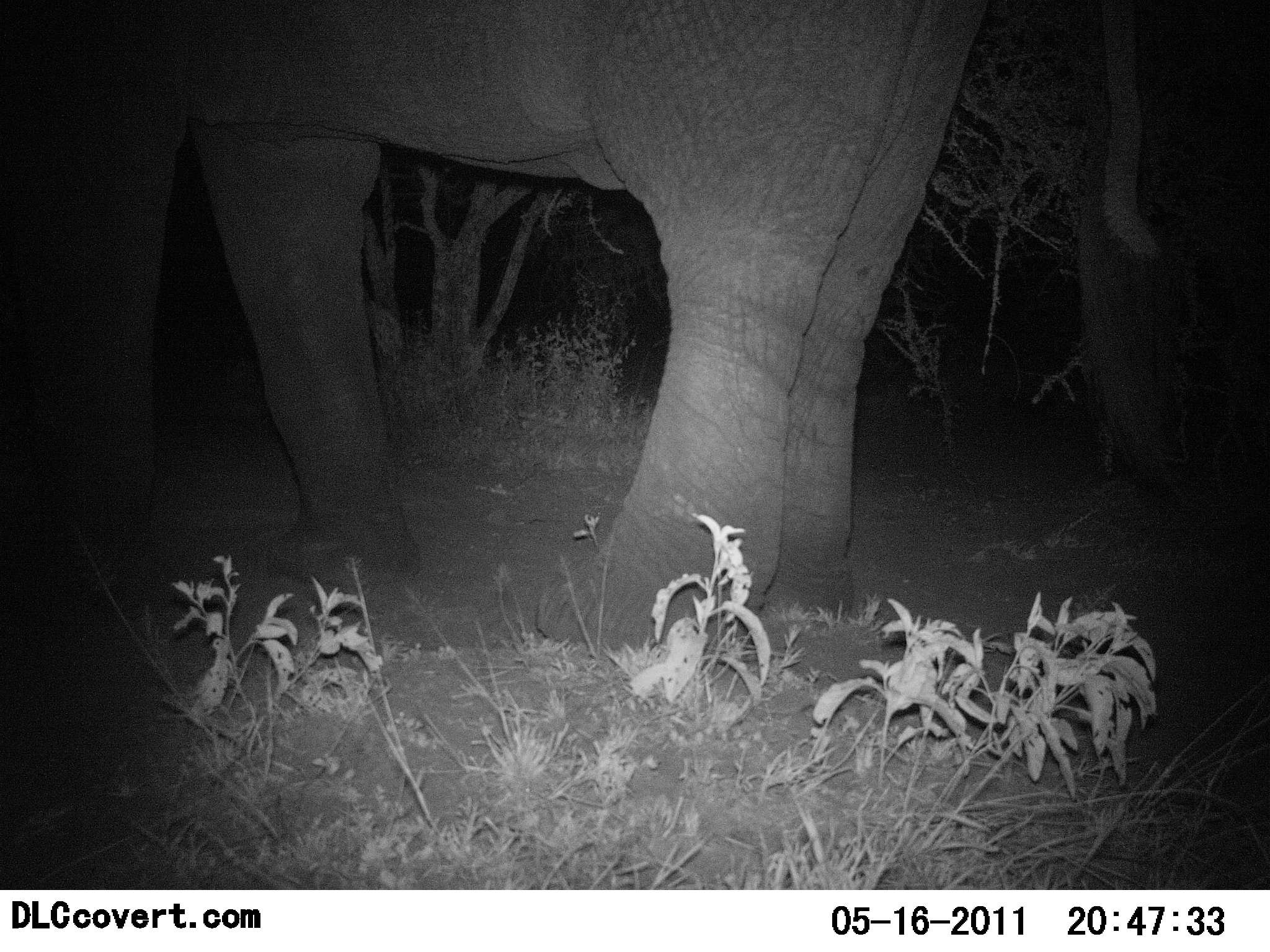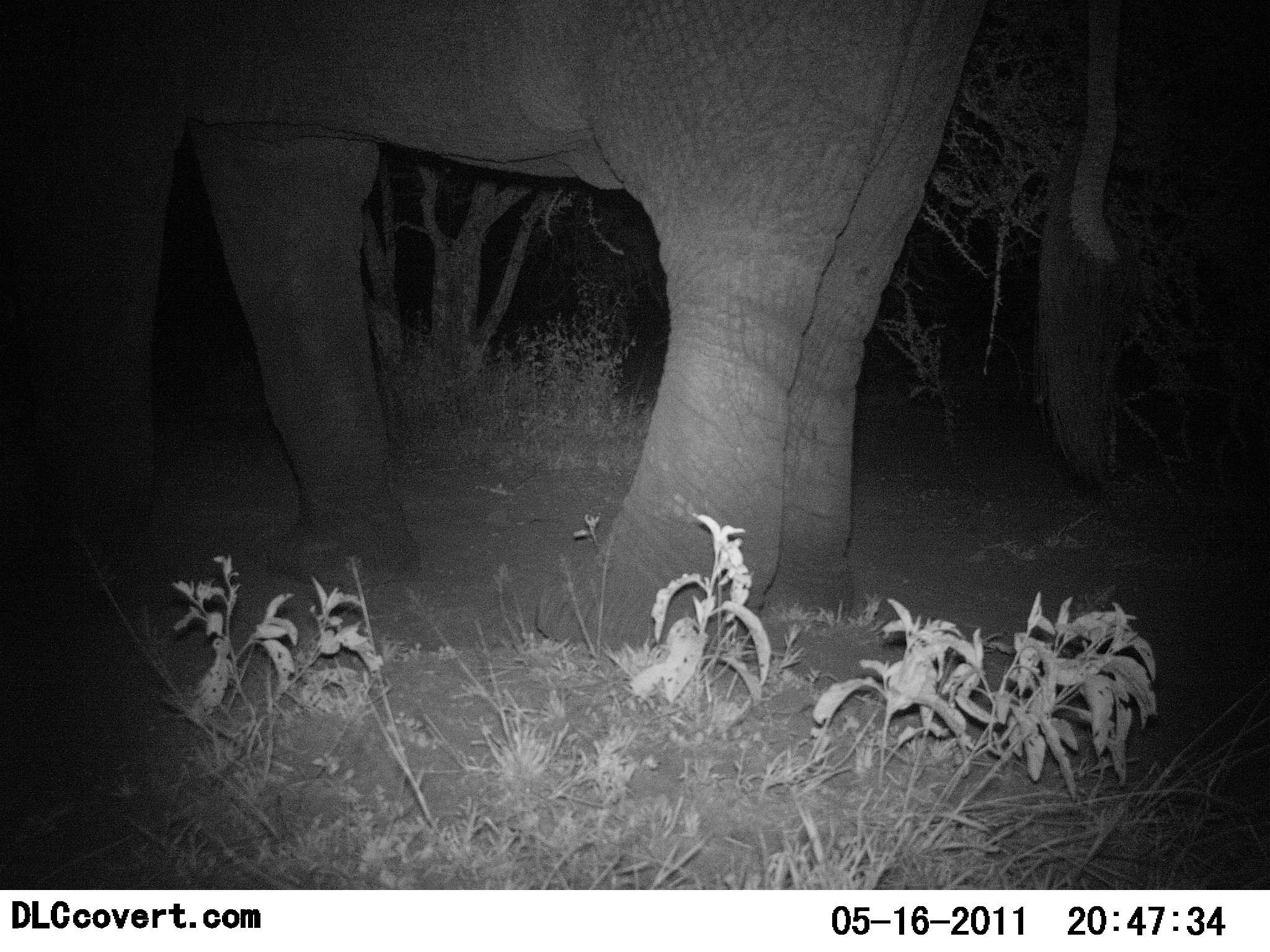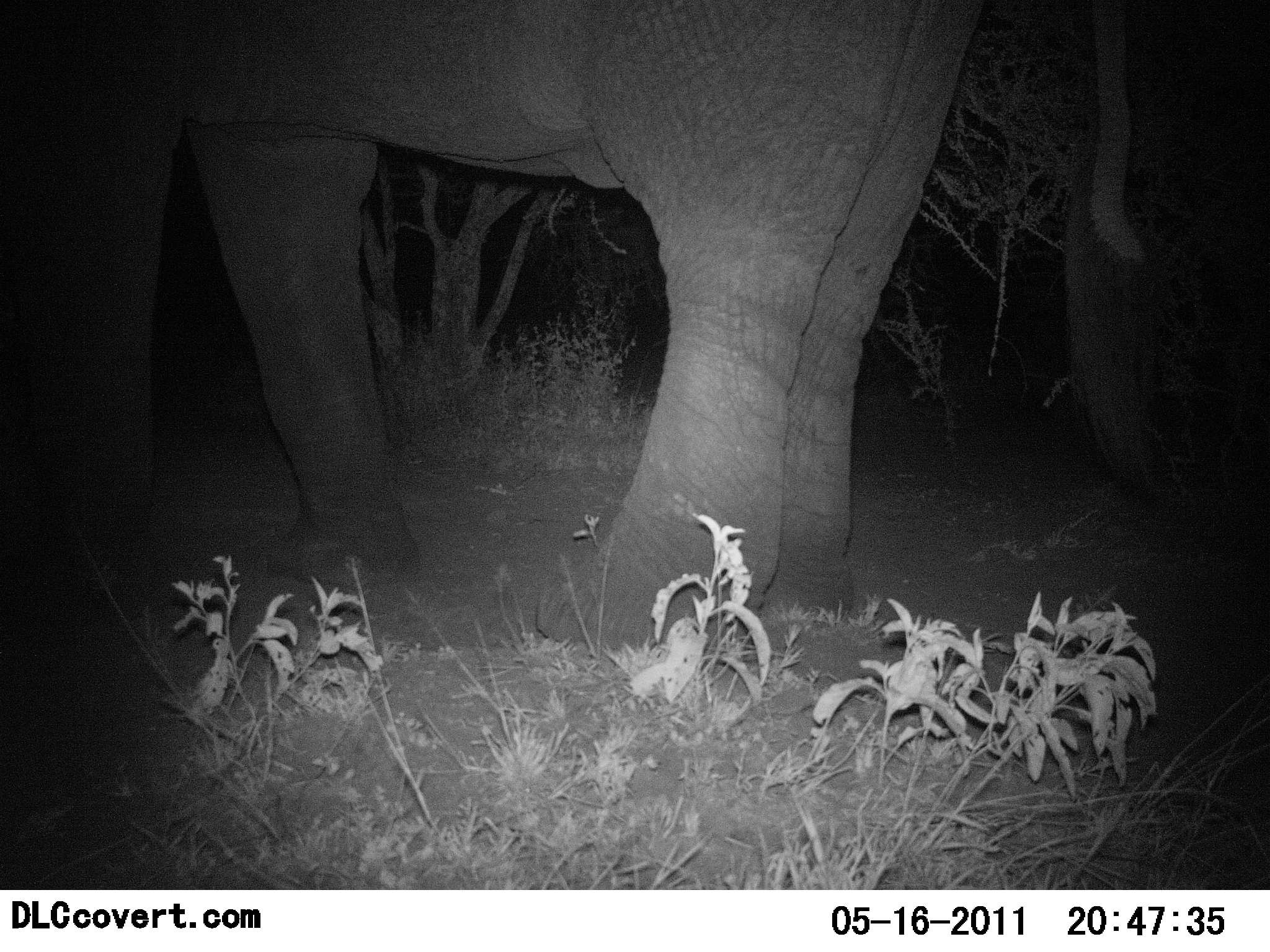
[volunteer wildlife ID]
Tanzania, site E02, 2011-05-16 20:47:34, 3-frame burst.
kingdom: Animalia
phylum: Chordata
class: Mammalia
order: Proboscidea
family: Elephantidae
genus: Loxodonta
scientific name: Loxodonta africana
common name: african bush elephant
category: elephant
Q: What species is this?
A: Elephant (african bush elephant) (Loxodonta africana).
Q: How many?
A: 1.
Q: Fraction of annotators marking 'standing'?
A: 100%.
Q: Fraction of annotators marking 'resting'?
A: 0%.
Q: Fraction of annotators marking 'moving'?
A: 9%.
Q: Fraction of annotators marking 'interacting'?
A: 0%.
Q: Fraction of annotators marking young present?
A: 0%.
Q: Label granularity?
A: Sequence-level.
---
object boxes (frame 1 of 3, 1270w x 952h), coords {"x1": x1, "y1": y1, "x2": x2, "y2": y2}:
animal: {"x1": 2, "y1": 3, "x2": 1165, "y2": 648}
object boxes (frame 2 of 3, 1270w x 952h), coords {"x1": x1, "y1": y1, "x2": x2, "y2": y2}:
animal: {"x1": 0, "y1": 4, "x2": 1132, "y2": 668}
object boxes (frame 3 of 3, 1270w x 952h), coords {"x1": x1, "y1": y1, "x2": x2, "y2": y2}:
animal: {"x1": 4, "y1": 0, "x2": 1151, "y2": 650}